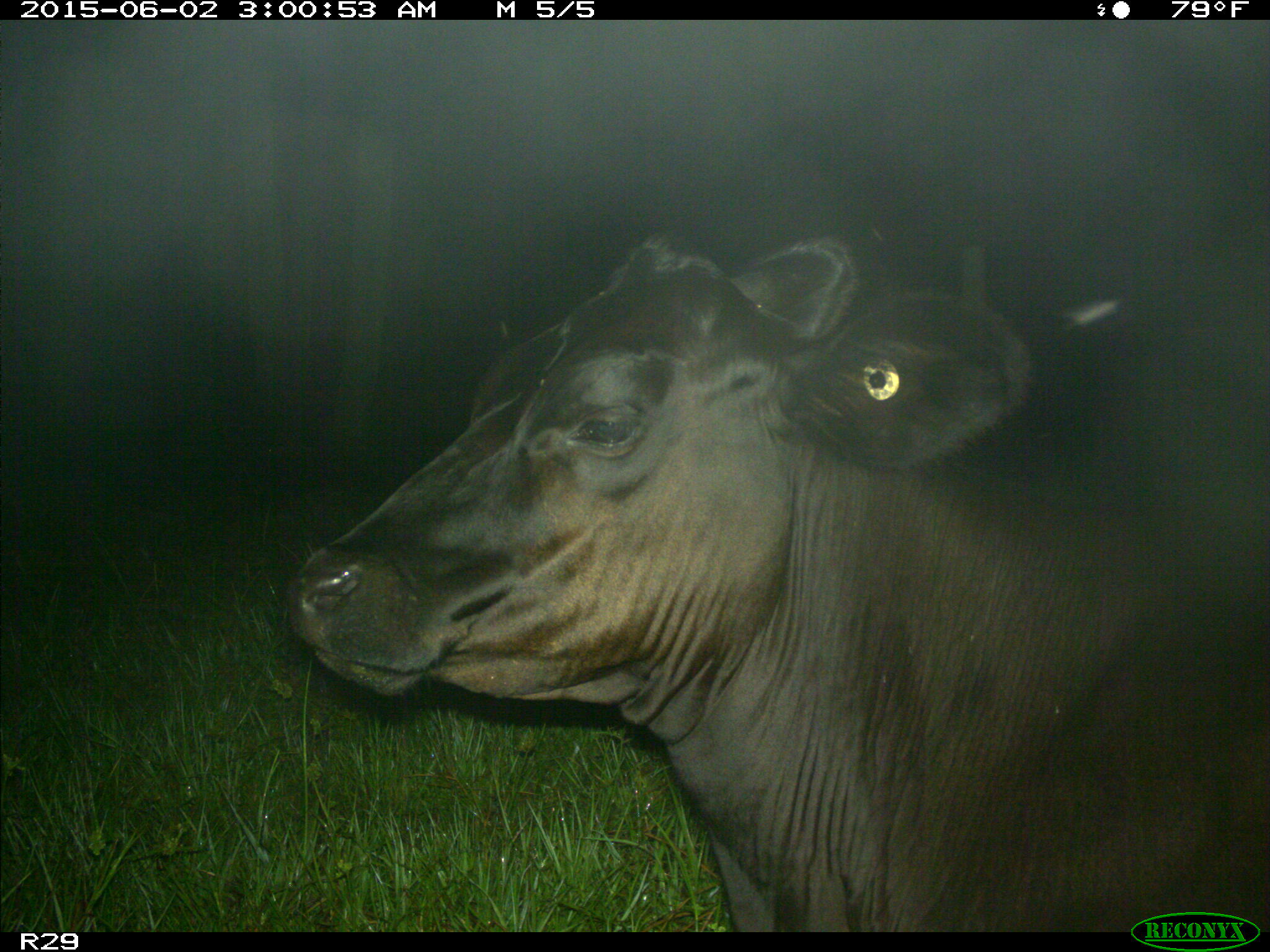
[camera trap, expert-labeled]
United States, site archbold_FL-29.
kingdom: Animalia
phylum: Chordata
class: Mammalia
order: Artiodactyla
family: Bovidae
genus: Bos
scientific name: Bos taurus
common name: domestic cow